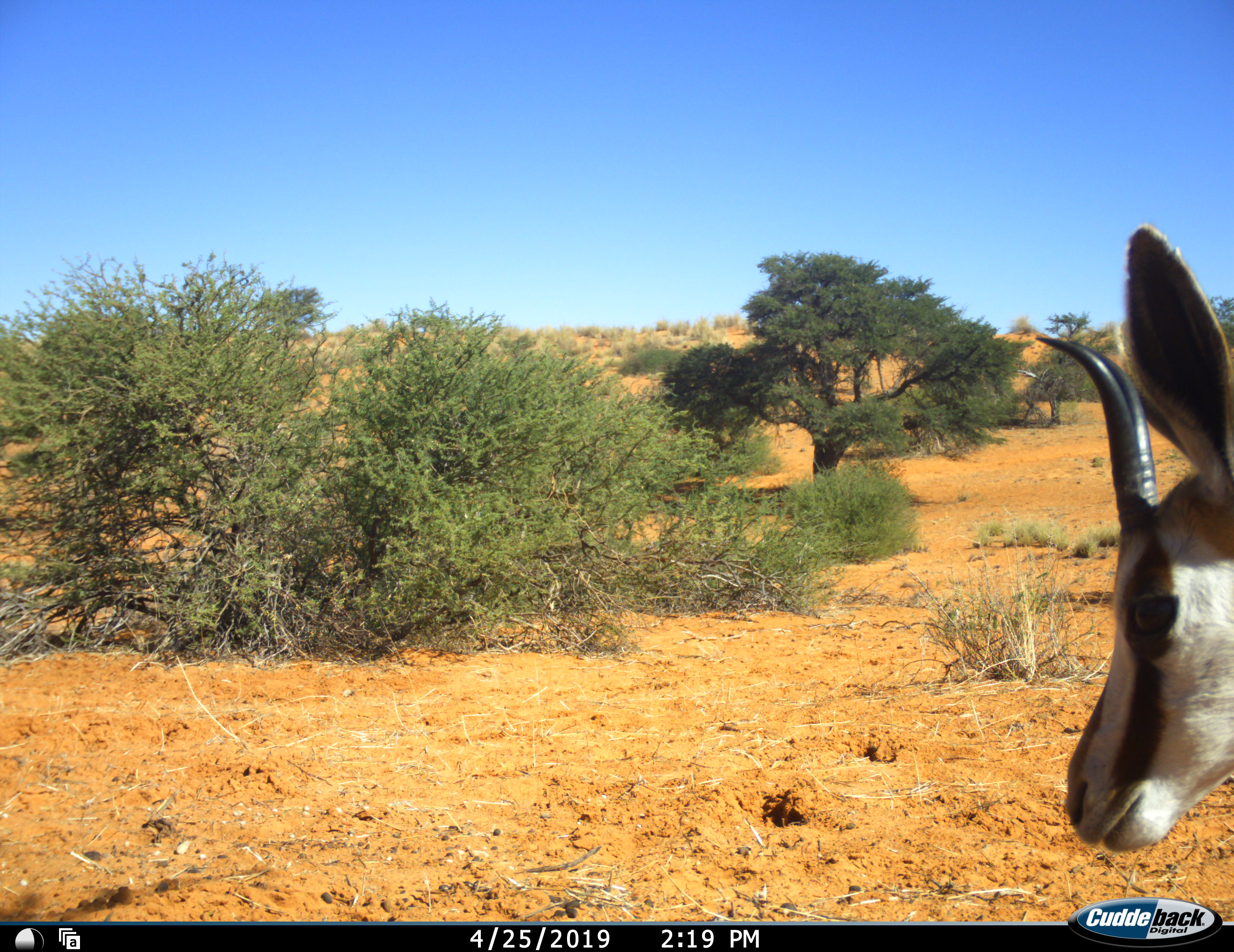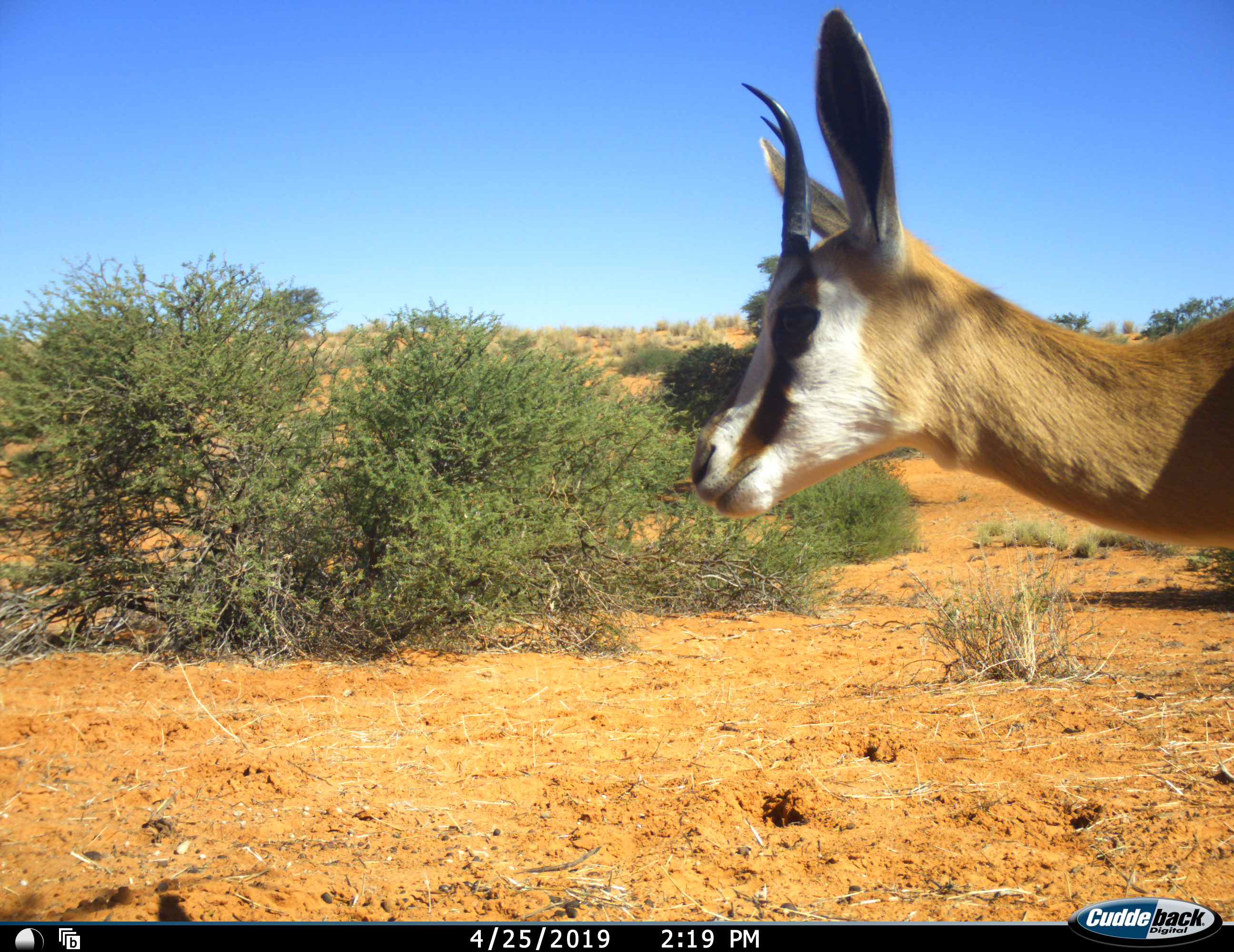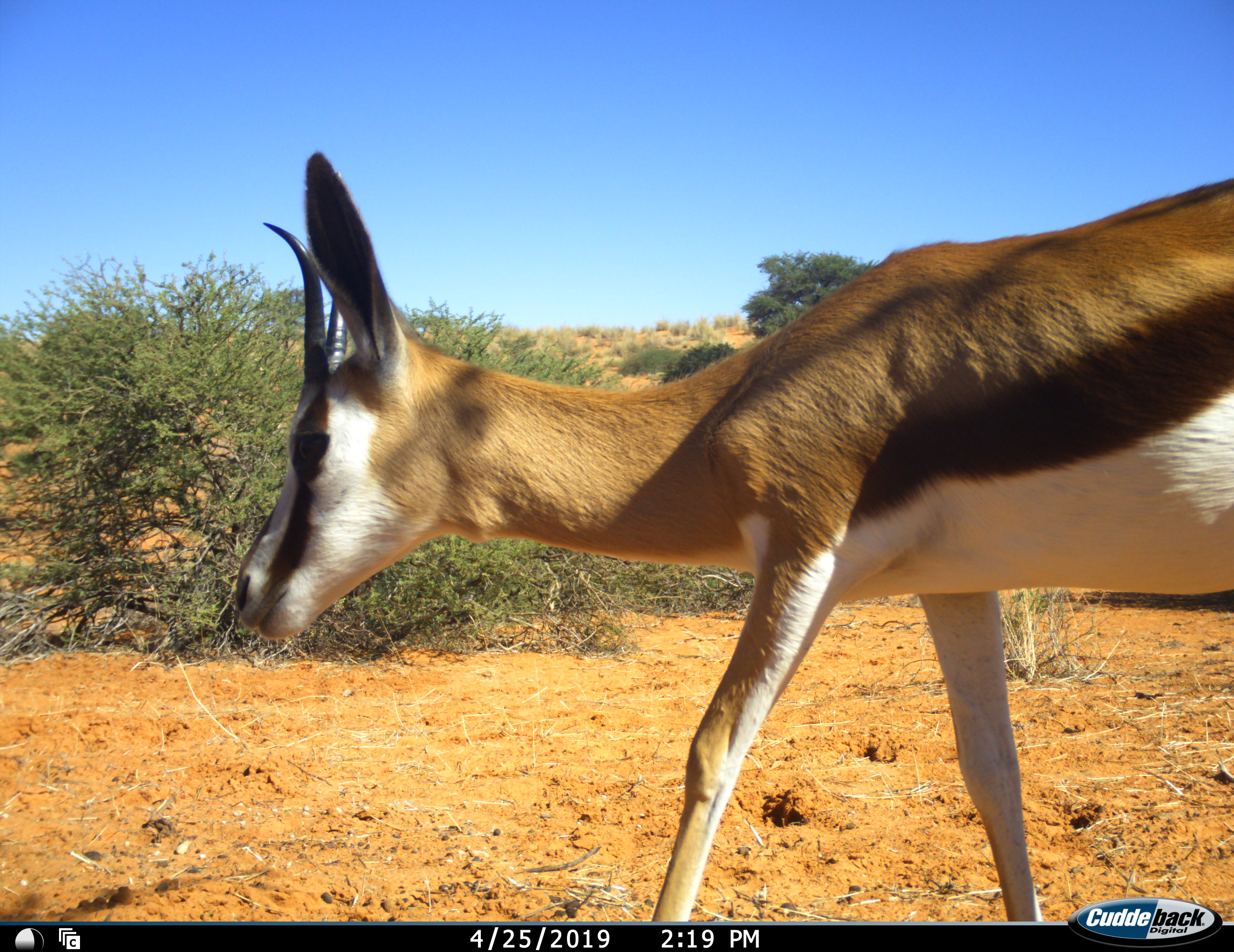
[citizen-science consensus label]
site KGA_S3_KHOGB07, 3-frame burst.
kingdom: Animalia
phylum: Chordata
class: Mammalia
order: Artiodactyla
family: Bovidae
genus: Antidorcas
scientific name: Antidorcas marsupialis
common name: springbok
Springbok (Antidorcas marsupialis), count 1. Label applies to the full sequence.